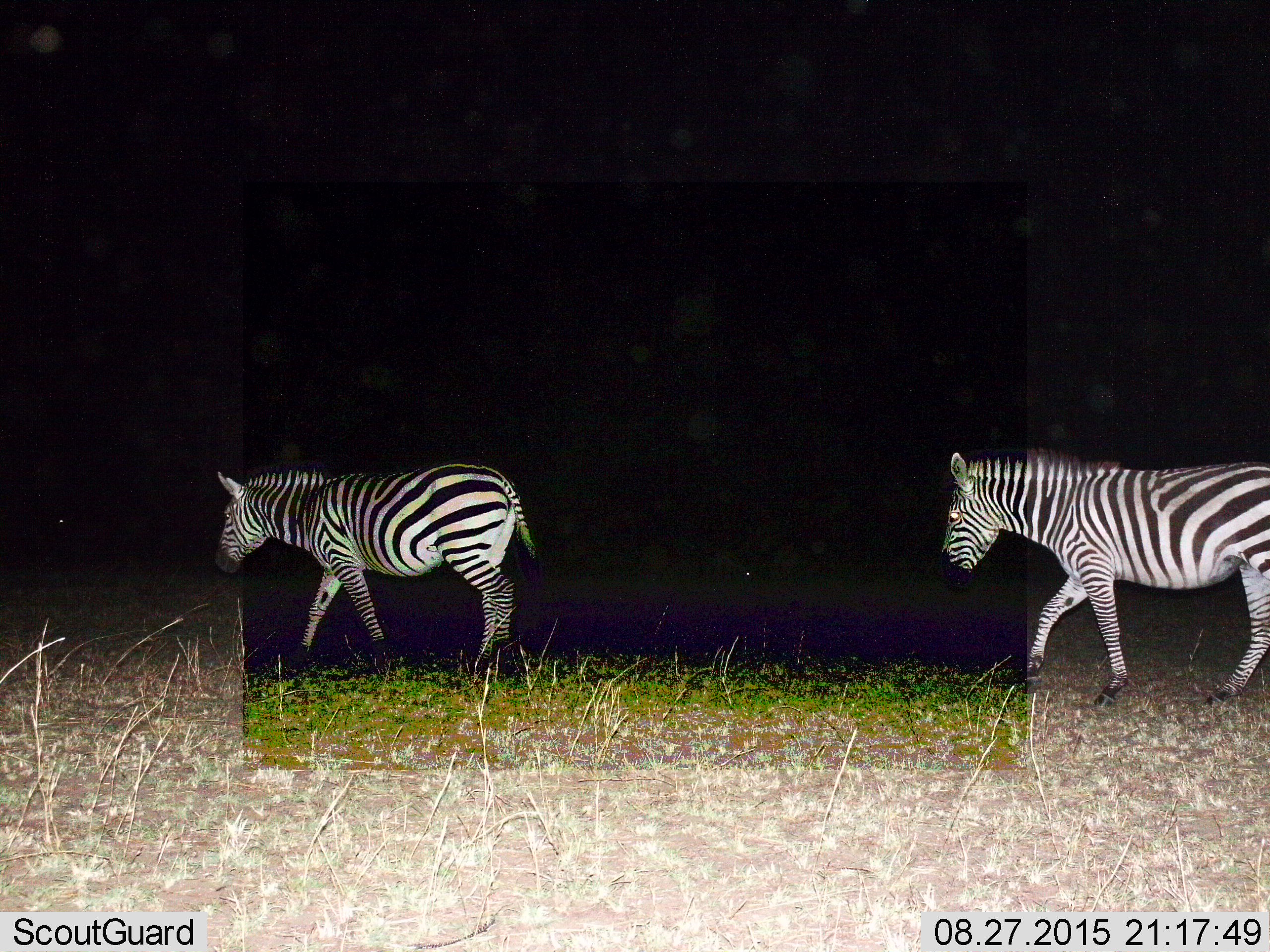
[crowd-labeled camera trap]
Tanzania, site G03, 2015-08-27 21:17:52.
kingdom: Animalia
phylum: Chordata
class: Mammalia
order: Perissodactyla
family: Equidae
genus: Equus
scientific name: Equus quagga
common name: plains zebra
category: zebra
Zebra (plains zebra) (Equus quagga), count 2. Behavior (volunteer vote fractions): standing 15%, resting 0%, moving 90%, interacting 0%. Young present (vote fraction): 0%. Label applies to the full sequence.